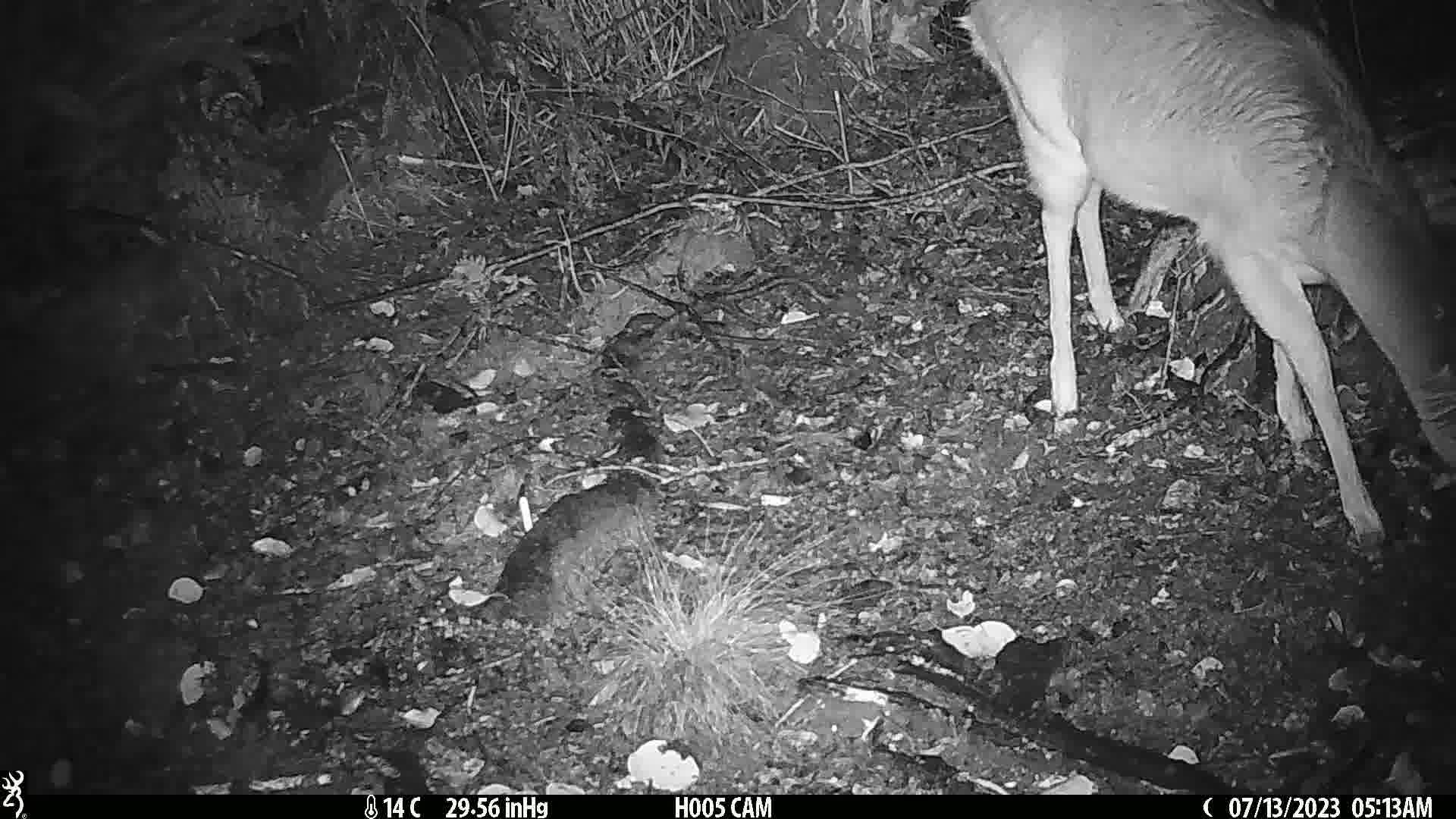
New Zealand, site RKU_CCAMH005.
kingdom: Animalia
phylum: Chordata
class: Mammalia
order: Artiodactyla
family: Cervidae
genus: Odocoileus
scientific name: Odocoileus virginianus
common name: white-tailed deer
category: white tailed deer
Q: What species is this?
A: White tailed deer (white-tailed deer) (Odocoileus virginianus).